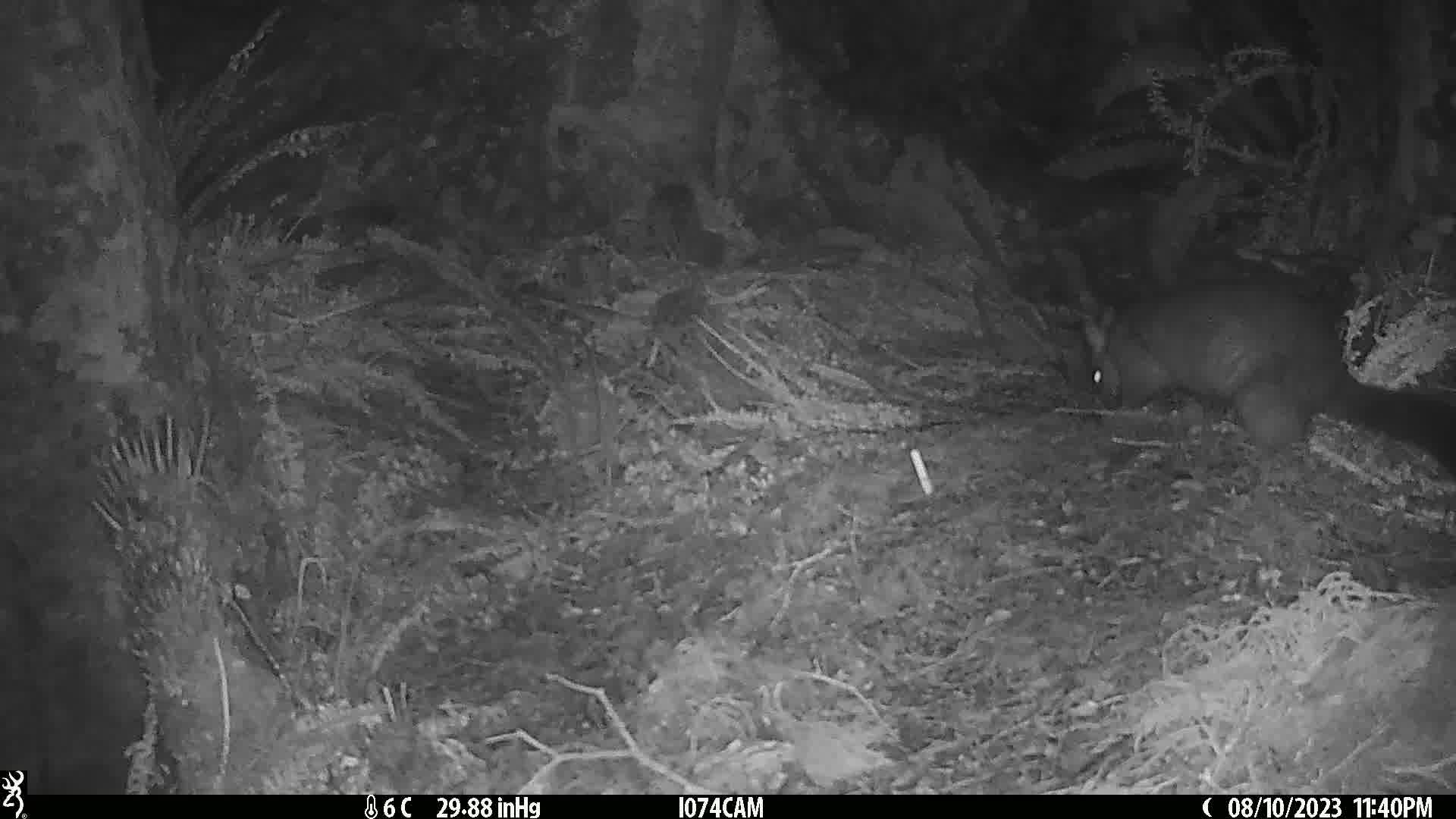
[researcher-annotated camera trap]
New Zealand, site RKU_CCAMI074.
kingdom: Animalia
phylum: Chordata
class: Mammalia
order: Diprotodontia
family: Phalangeridae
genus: Trichosurus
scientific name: Trichosurus vulpecula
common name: common brushtail possum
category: possum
Possum (common brushtail possum) (Trichosurus vulpecula).